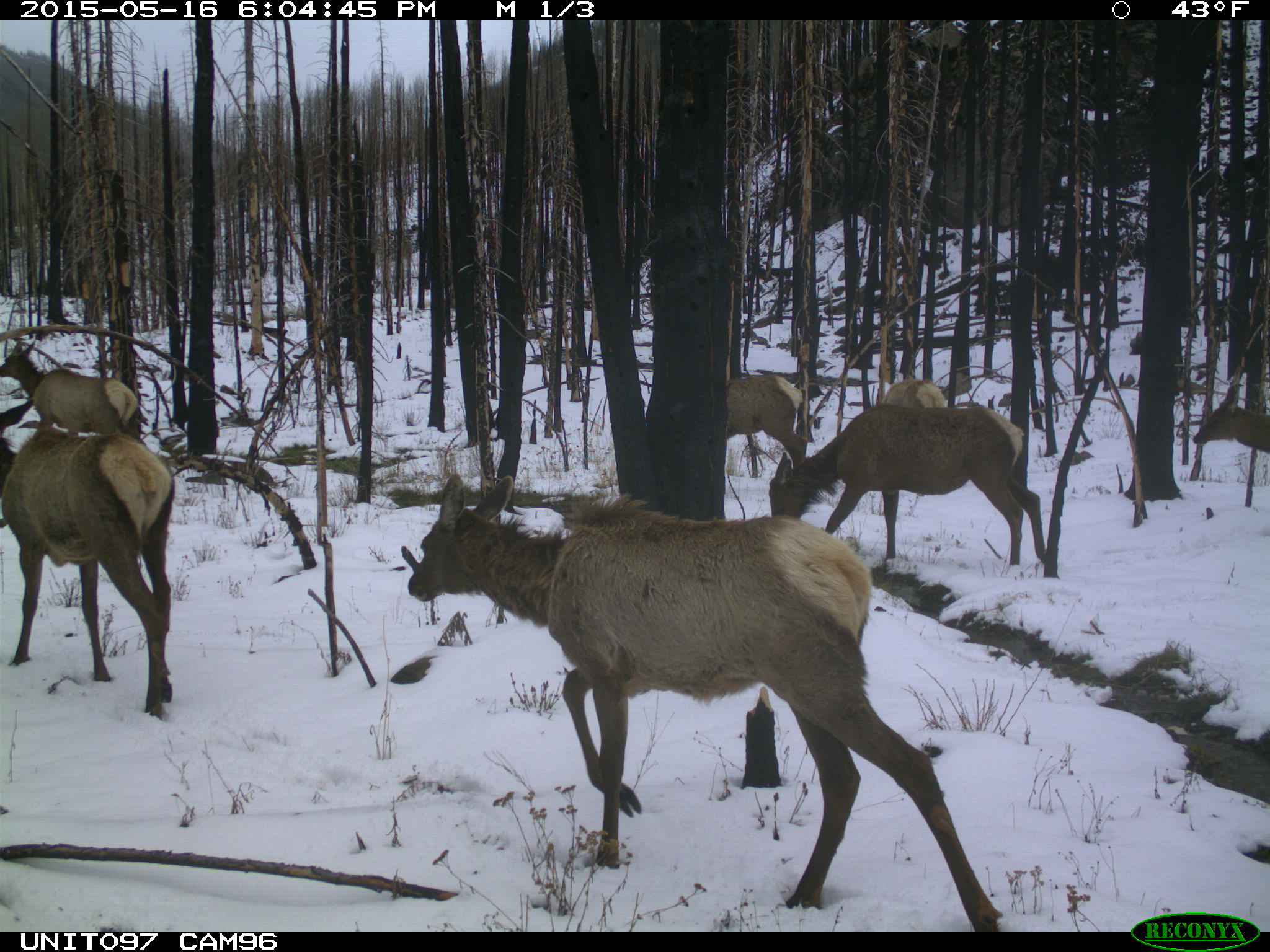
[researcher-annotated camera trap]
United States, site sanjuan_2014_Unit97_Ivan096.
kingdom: Animalia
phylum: Chordata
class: Mammalia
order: Artiodactyla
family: Cervidae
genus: Cervus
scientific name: Cervus elaphus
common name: red deer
Cervus elaphus (red deer).